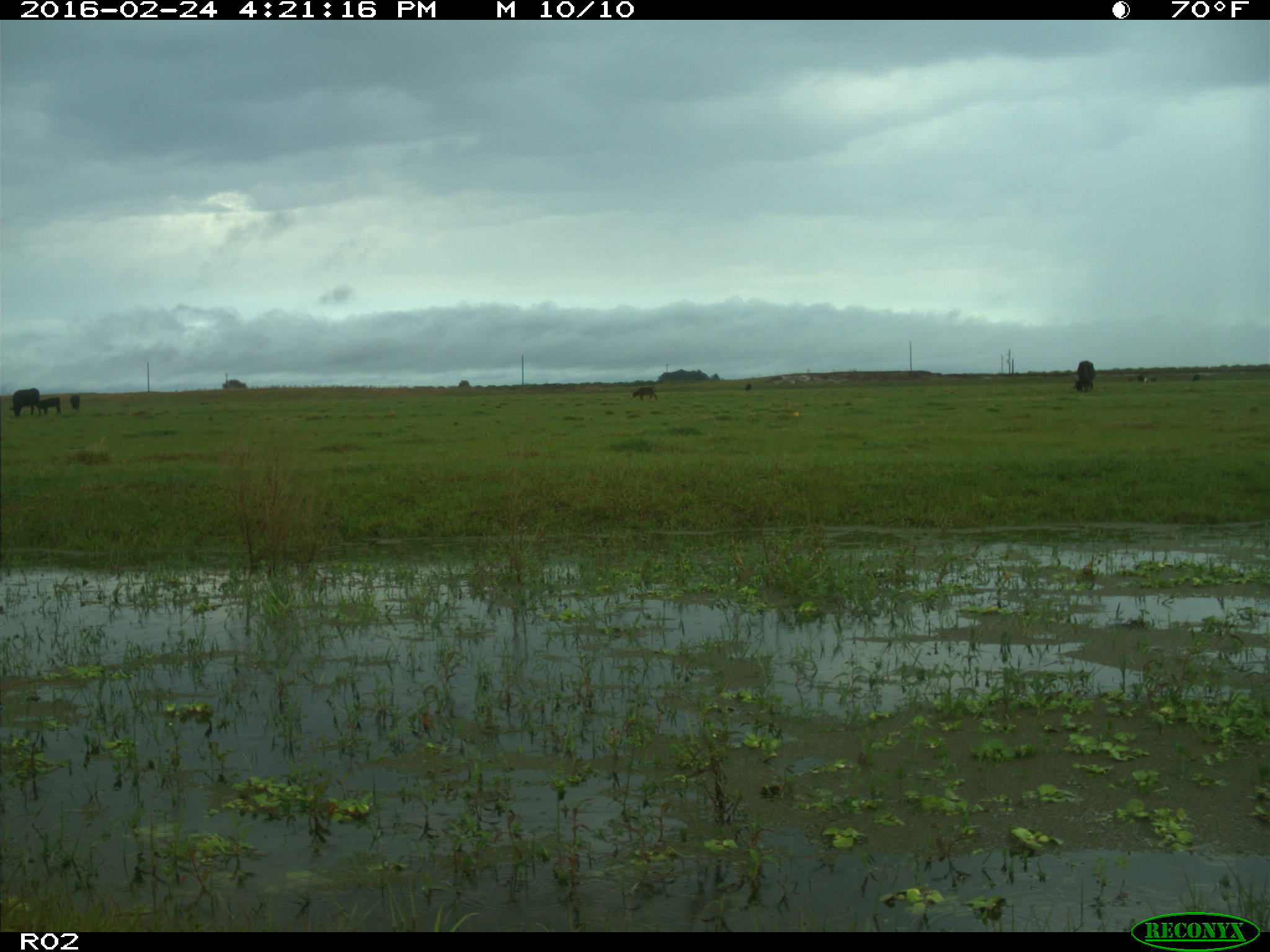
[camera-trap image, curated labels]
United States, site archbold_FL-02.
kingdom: Animalia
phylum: Chordata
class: Mammalia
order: Artiodactyla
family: Bovidae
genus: Bos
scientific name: Bos taurus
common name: domestic cow